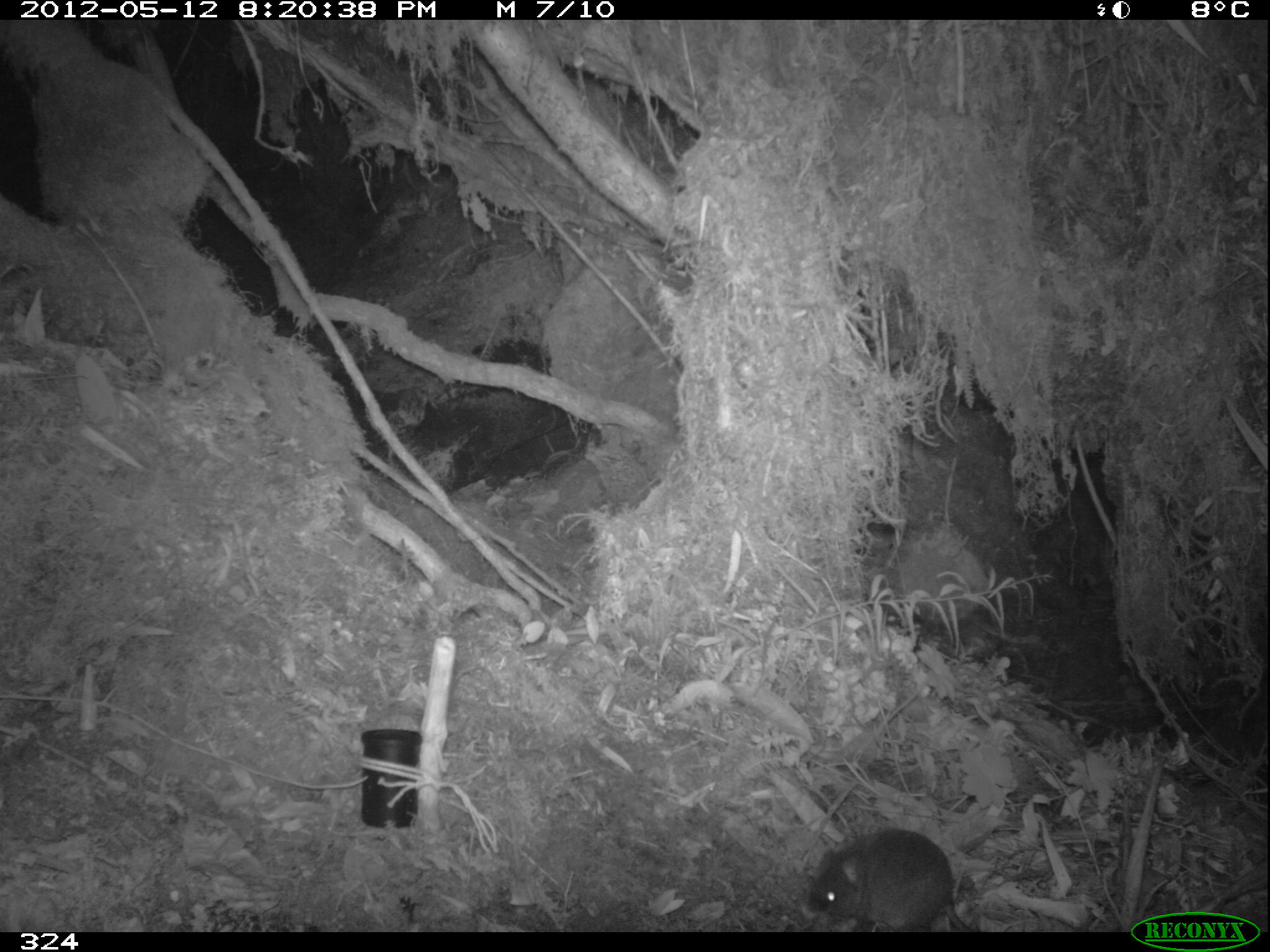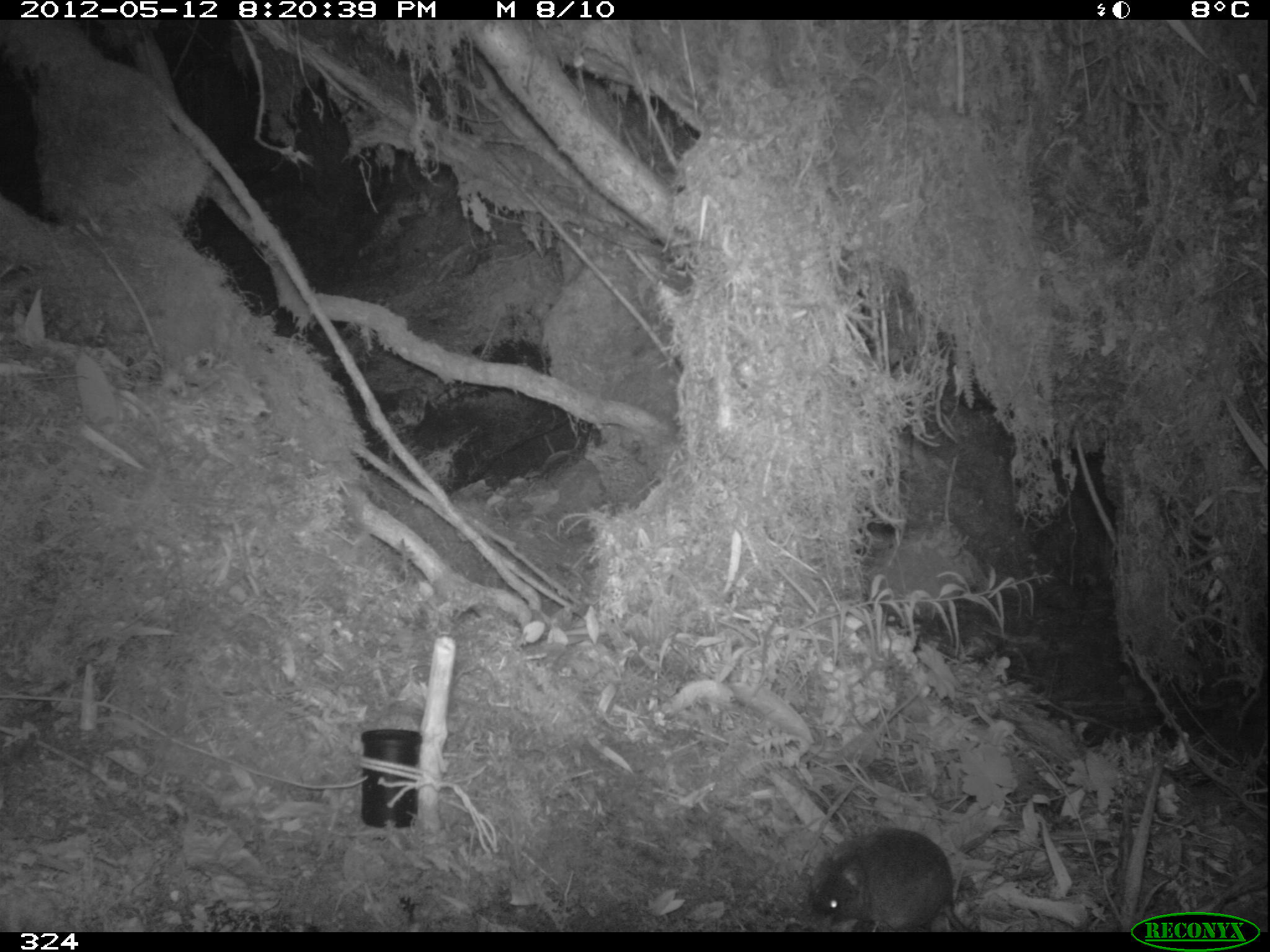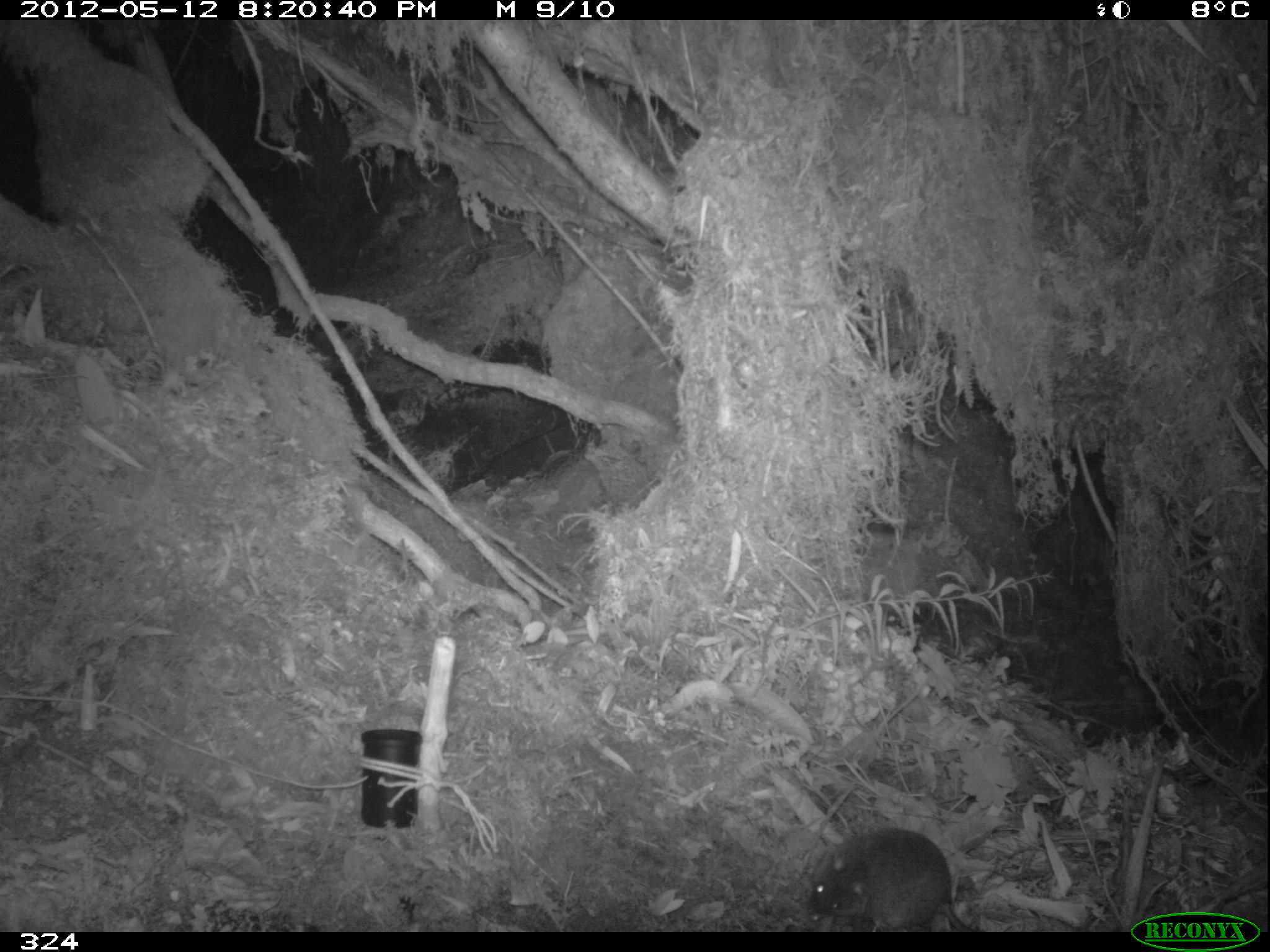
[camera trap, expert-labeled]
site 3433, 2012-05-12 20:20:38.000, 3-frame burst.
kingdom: Animalia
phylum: Chordata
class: Mammalia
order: Rodentia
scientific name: Rodentia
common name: rodents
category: unknown rodent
Unknown rodent (rodents) (Rodentia).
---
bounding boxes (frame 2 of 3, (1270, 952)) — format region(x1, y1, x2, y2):
unknown rodent: region(807, 825, 986, 932)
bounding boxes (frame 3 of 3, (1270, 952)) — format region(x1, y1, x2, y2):
unknown rodent: region(807, 828, 986, 932)